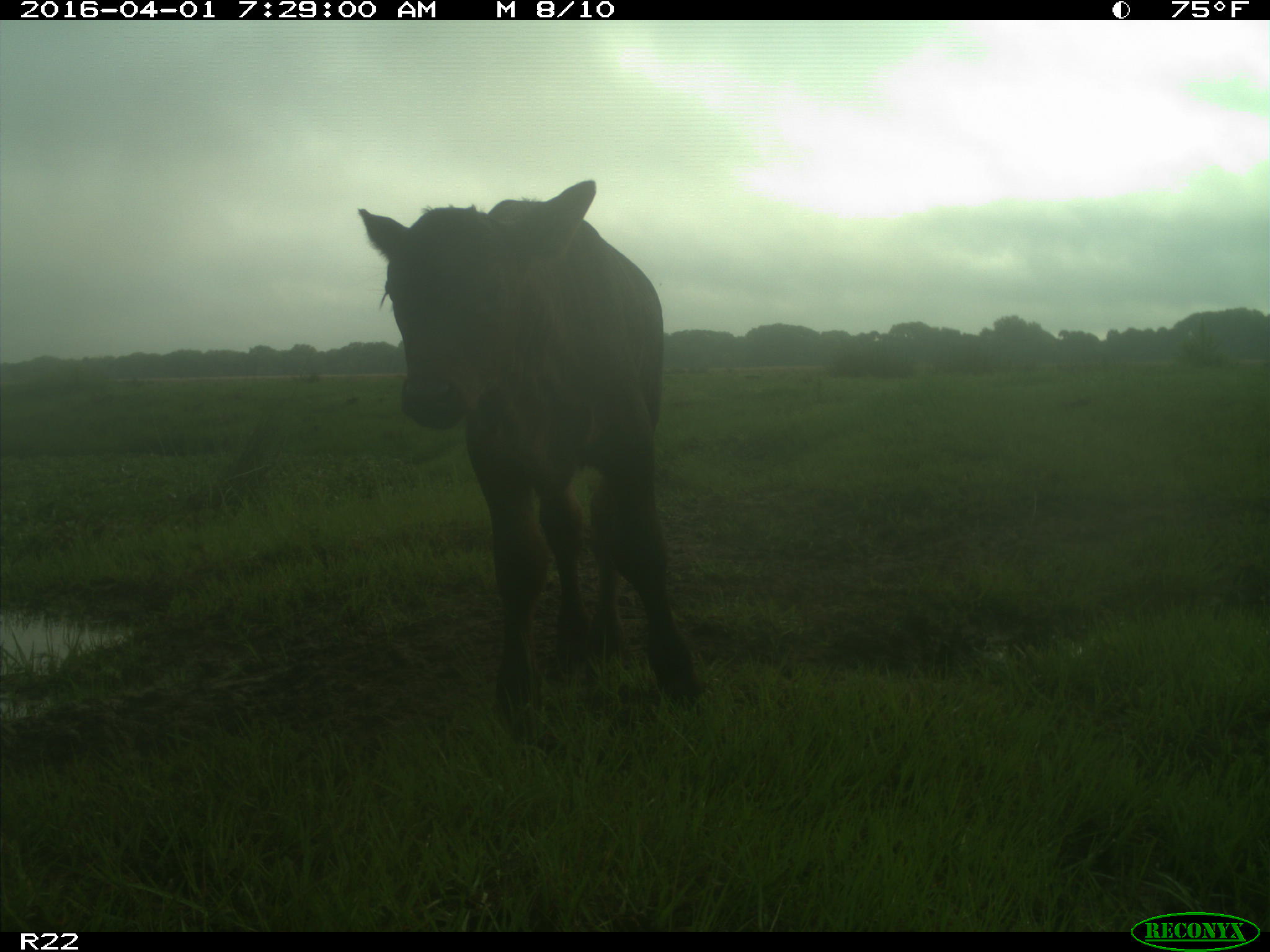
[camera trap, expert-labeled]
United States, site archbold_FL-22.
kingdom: Animalia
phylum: Chordata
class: Mammalia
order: Artiodactyla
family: Bovidae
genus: Bos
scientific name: Bos taurus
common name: domestic cow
Bos taurus (domestic cow).